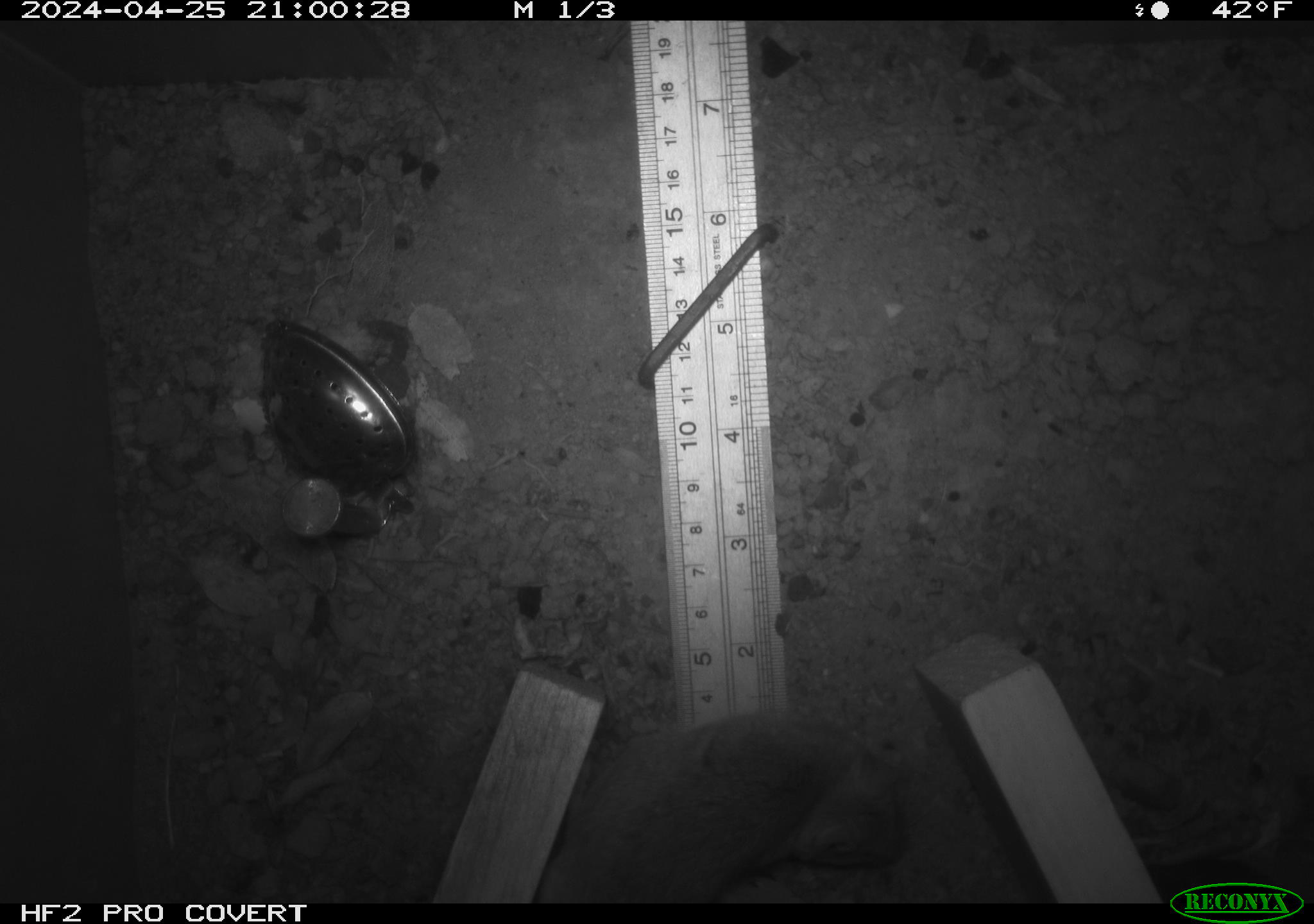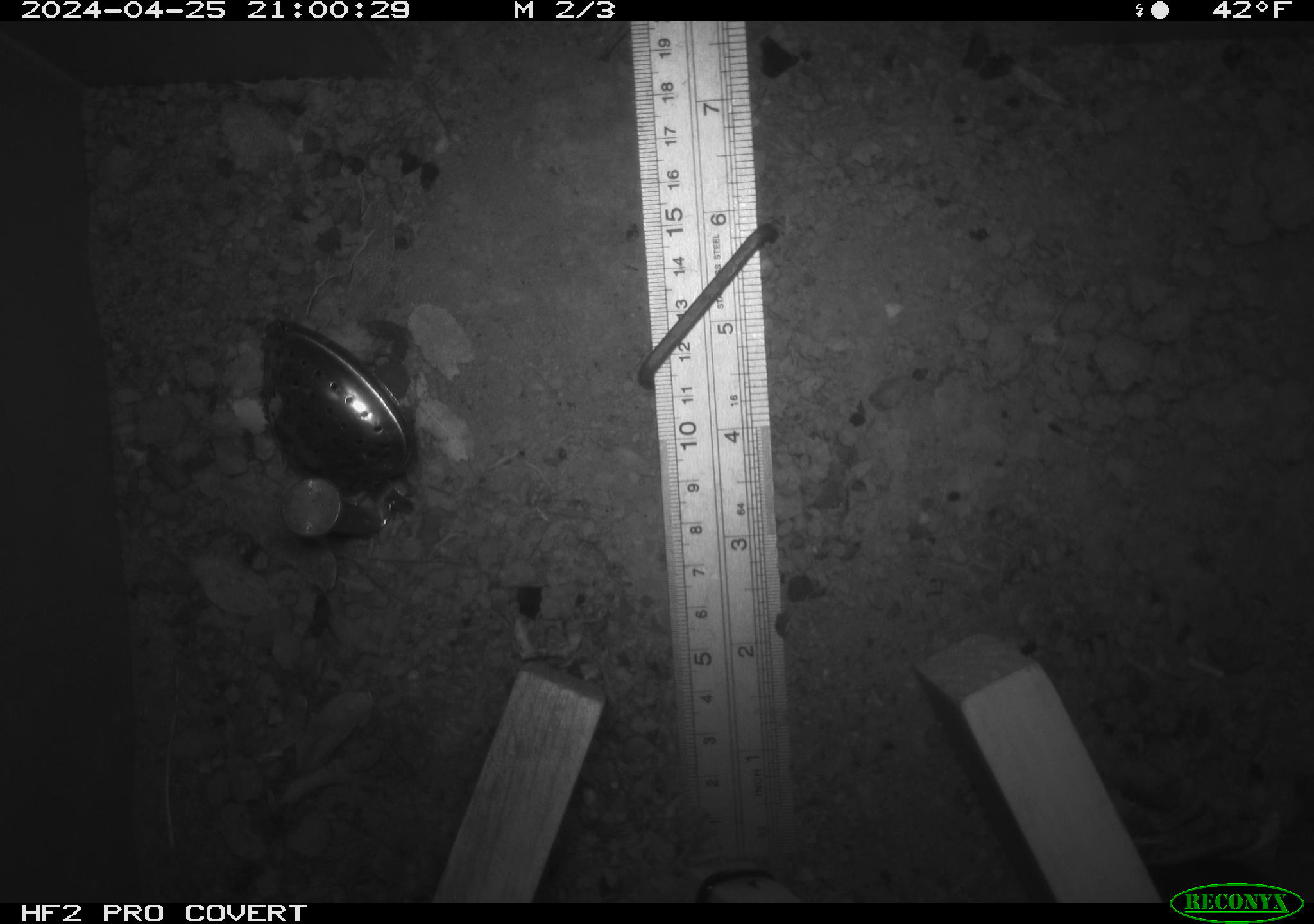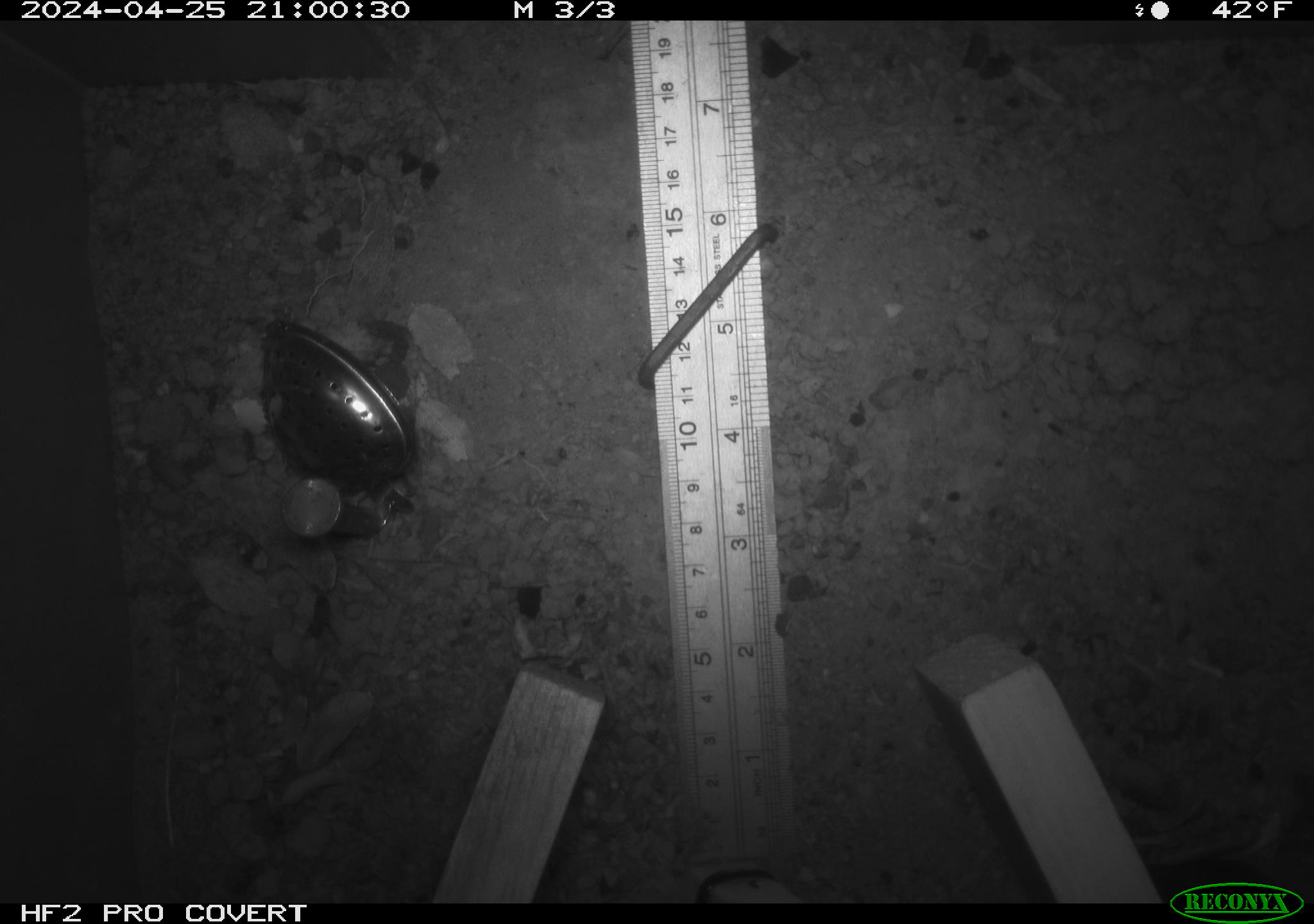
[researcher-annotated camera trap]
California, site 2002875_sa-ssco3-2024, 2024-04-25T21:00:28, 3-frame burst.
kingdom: Animalia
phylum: Chordata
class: Mammalia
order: Rodentia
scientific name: Rodentia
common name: rodent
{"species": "rodent (Rodentia)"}